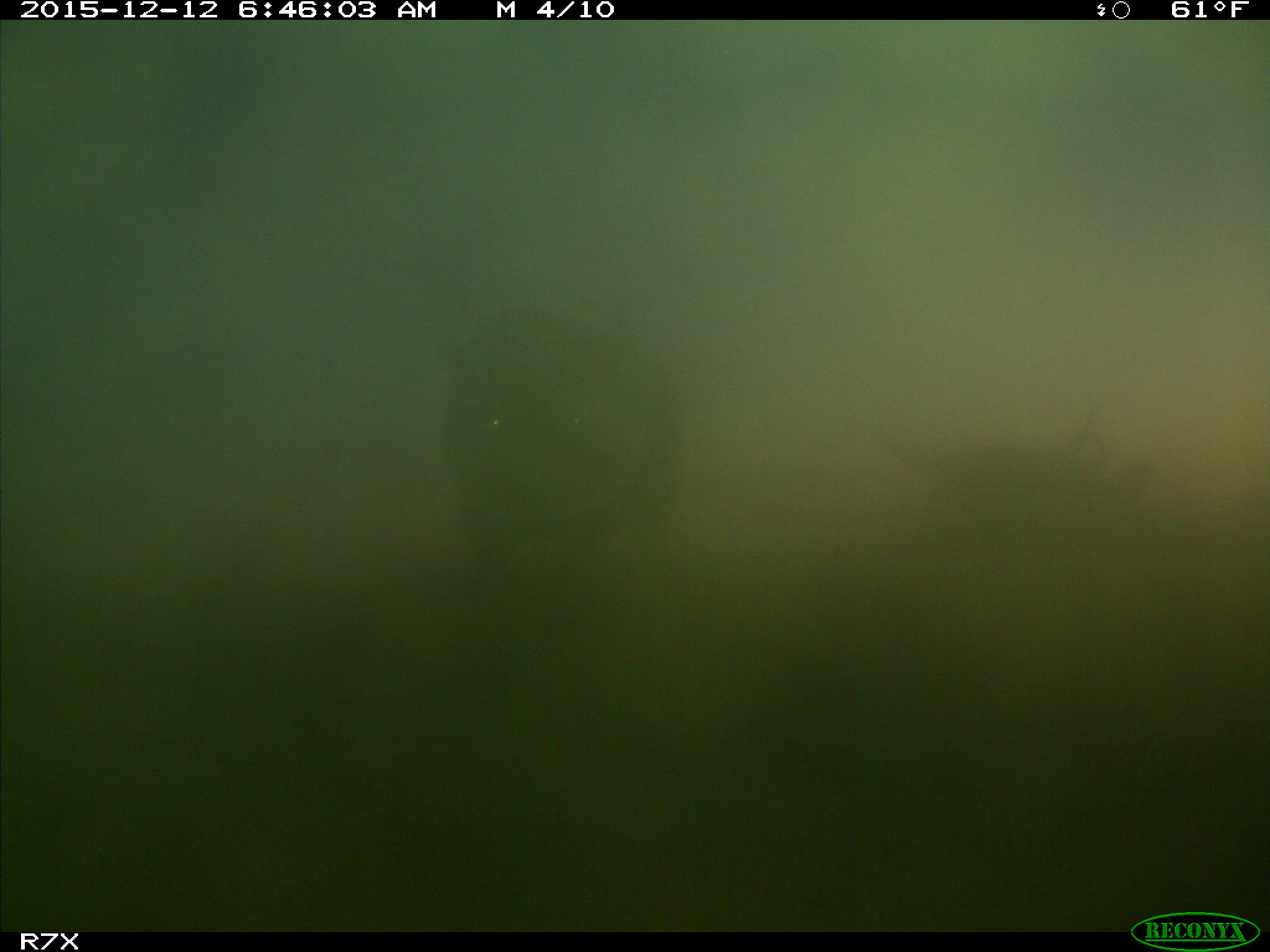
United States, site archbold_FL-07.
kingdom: Animalia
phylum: Chordata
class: Mammalia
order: Artiodactyla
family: Bovidae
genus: Bos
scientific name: Bos taurus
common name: domestic cow